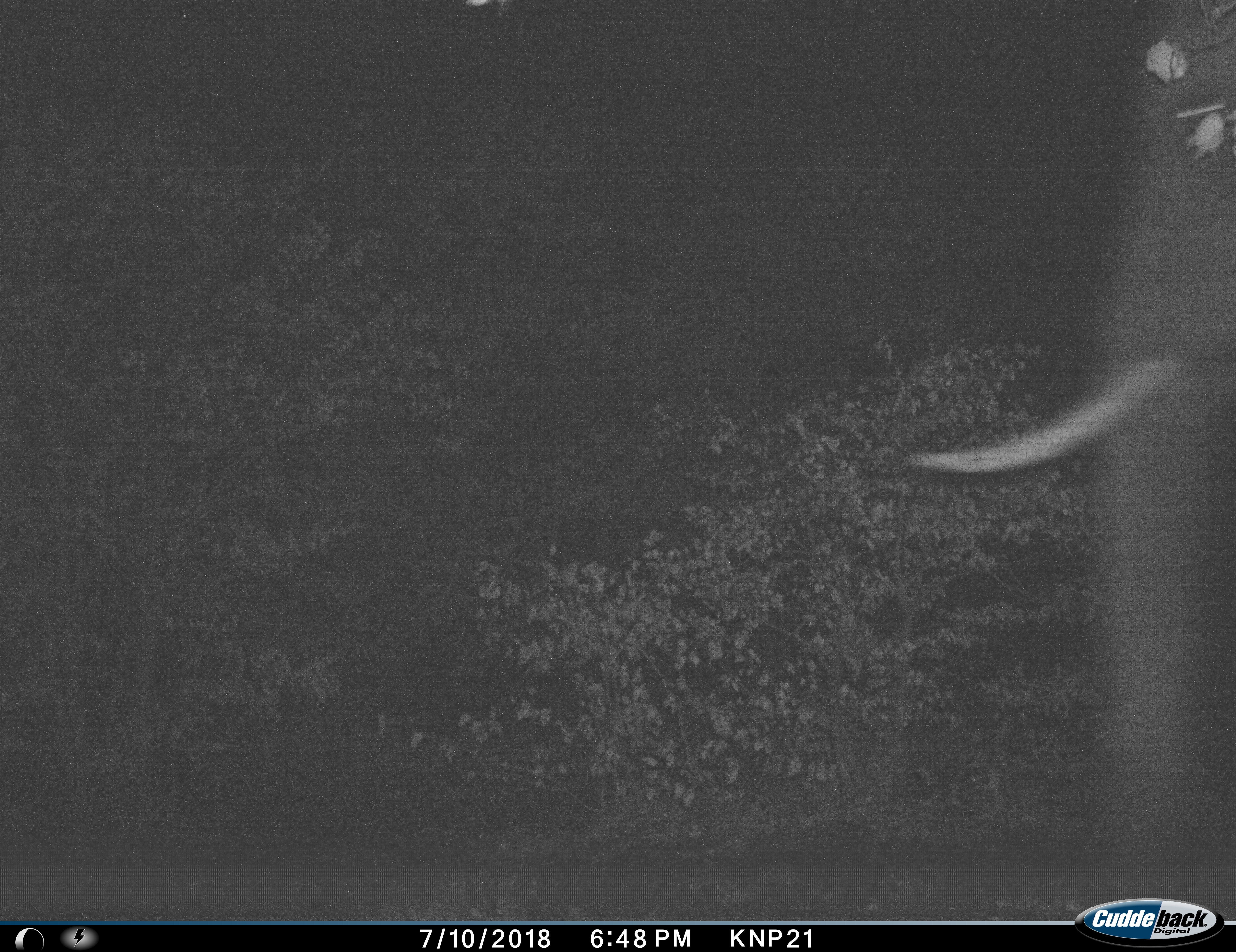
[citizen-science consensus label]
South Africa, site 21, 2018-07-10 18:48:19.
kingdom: Animalia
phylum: Chordata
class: Mammalia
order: Proboscidea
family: Elephantidae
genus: Loxodonta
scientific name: Loxodonta africana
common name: african bush elephant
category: elephant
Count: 1.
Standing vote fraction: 56%.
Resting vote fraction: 0%.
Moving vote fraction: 56%.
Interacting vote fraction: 0%.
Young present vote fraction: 0%.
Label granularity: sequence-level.